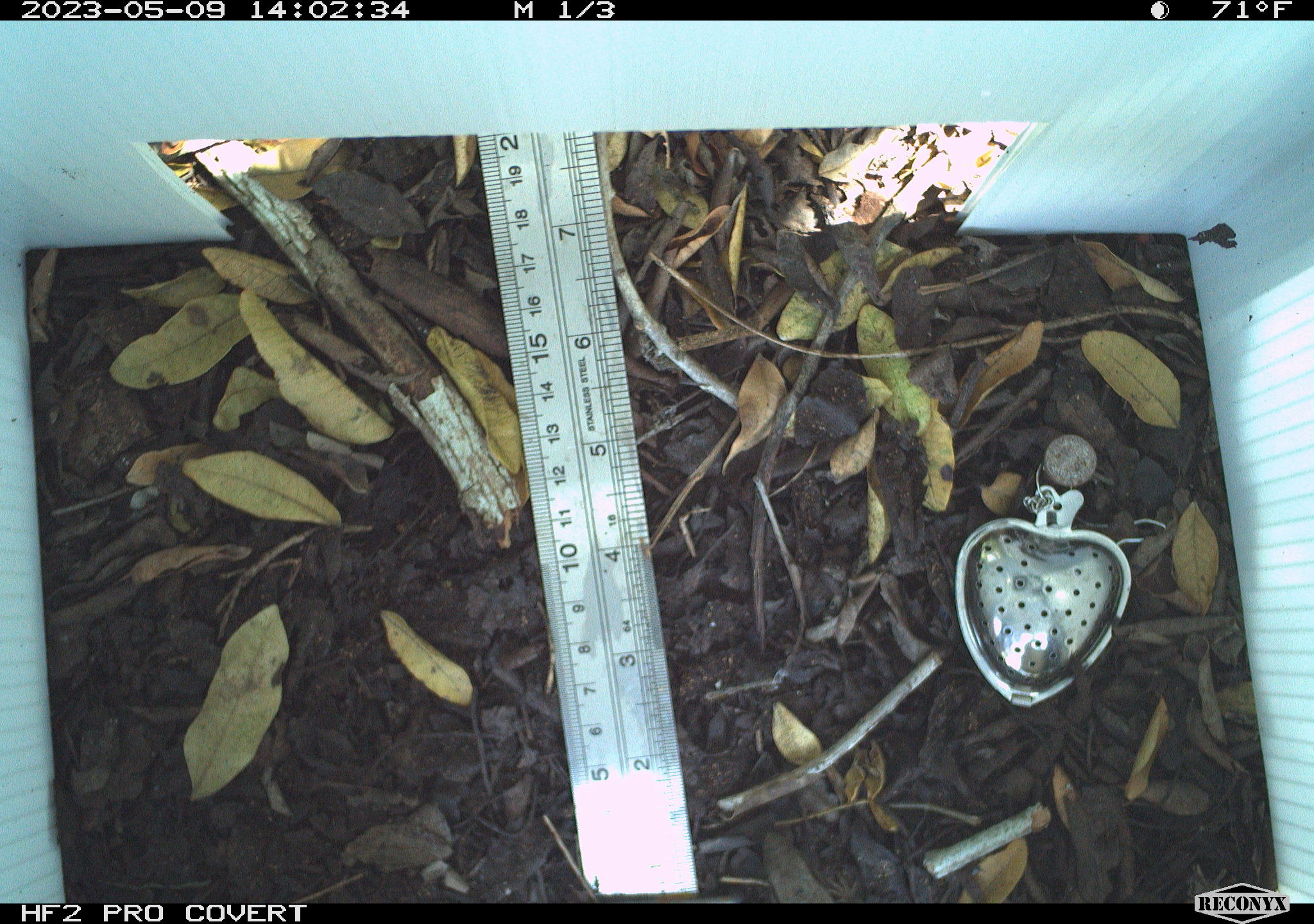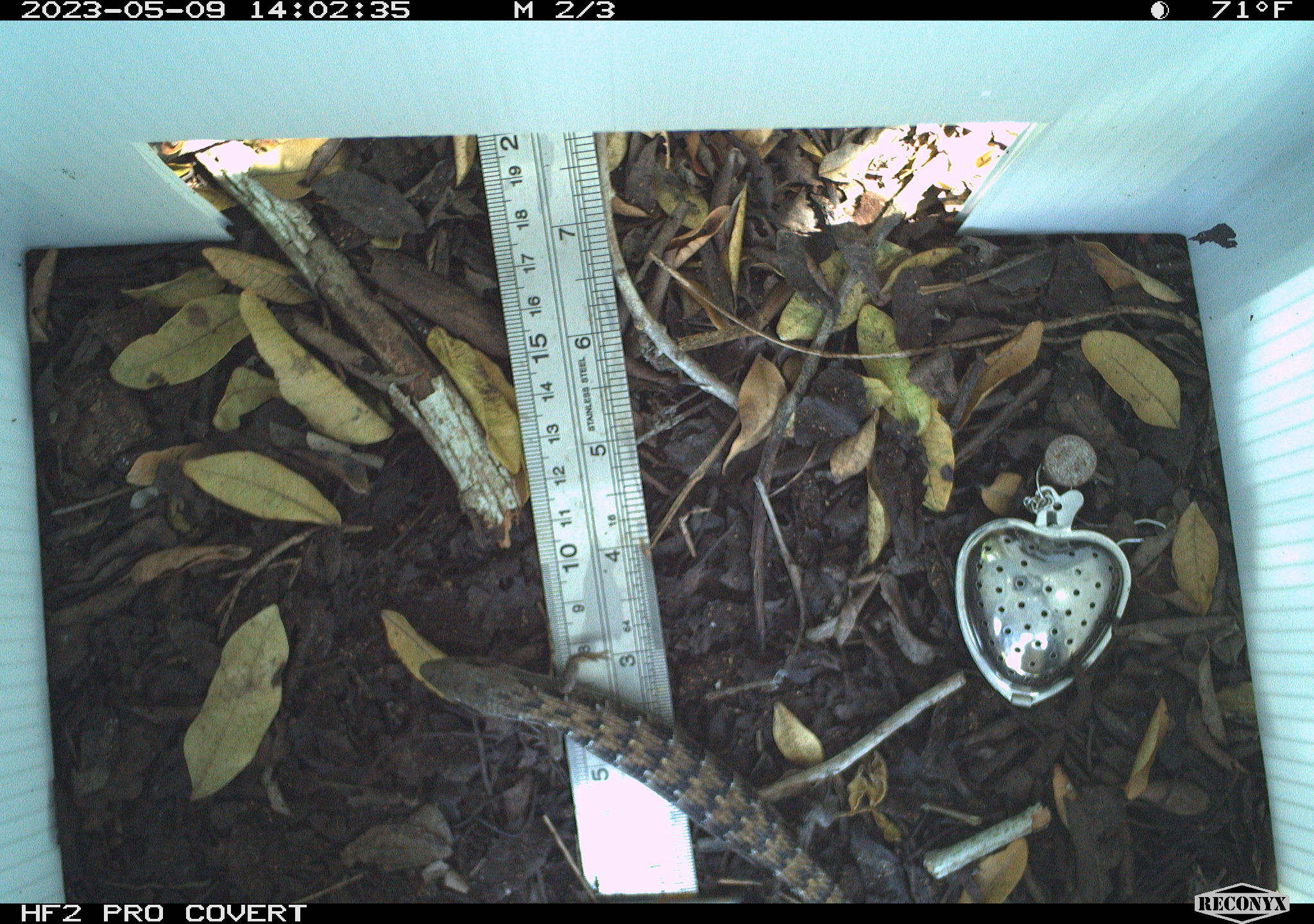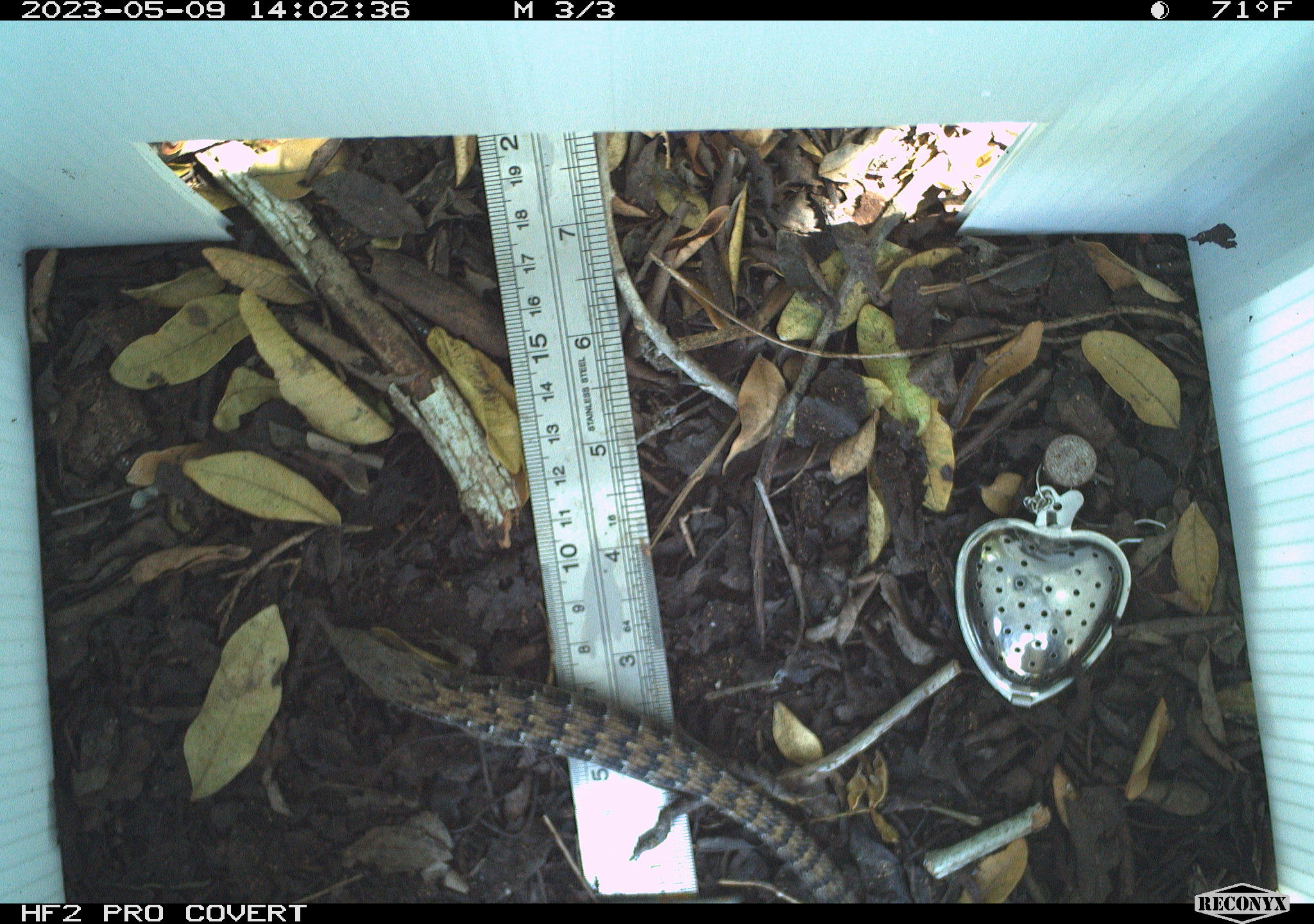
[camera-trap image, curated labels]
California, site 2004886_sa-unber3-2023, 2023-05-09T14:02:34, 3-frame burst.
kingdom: Animalia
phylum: Chordata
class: Reptilia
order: Squamata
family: Anguidae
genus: Elgaria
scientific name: Elgaria multicarinata webbii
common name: san diego alligator lizard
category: woodland alligator lizard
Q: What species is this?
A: Woodland alligator lizard (san diego alligator lizard) (Elgaria multicarinata webbii).